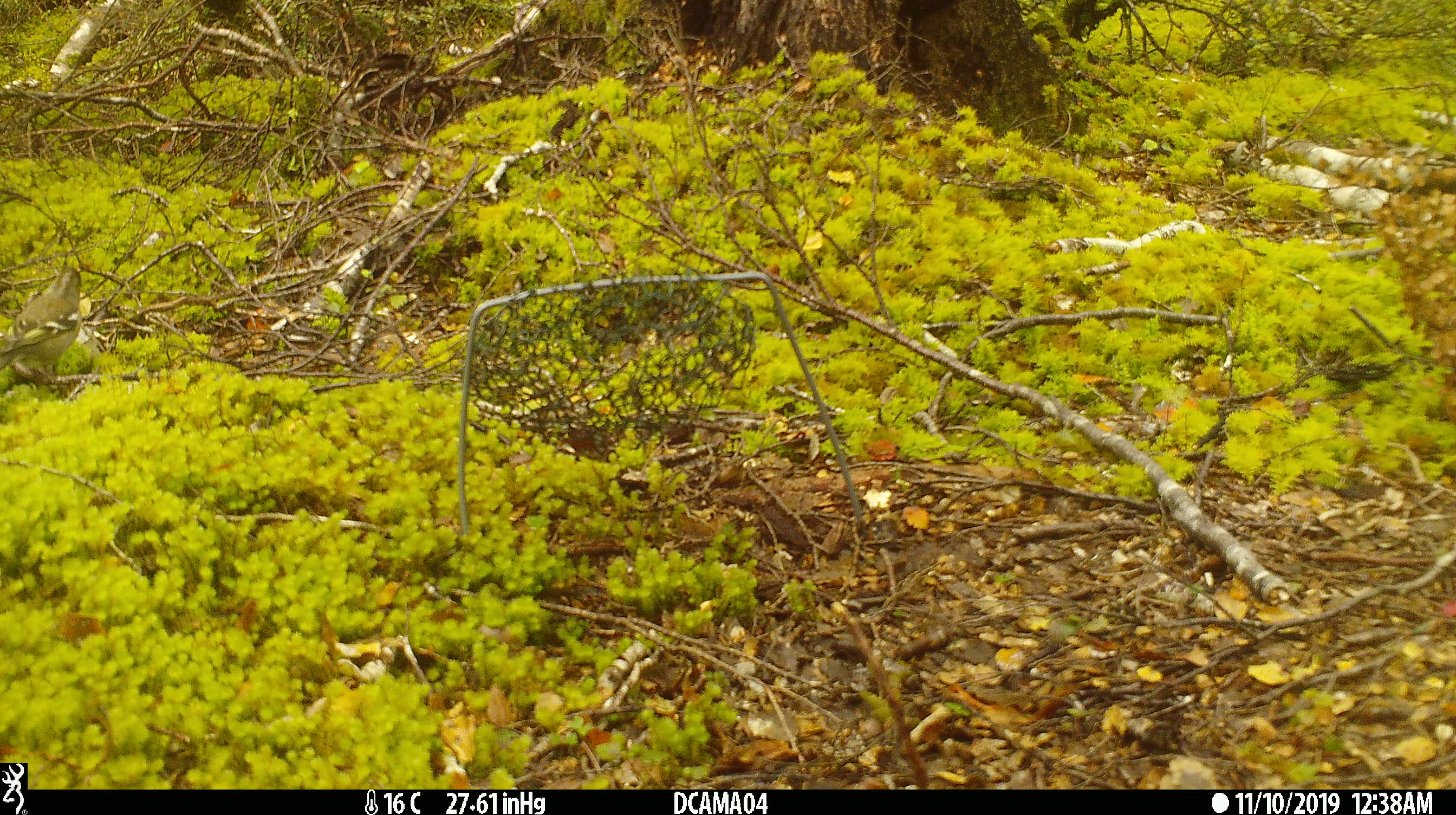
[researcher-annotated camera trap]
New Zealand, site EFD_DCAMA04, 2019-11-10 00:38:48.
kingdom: Animalia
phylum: Chordata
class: Aves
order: Passeriformes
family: Fringillidae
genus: Chloris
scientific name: Chloris chloris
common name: greenfinch